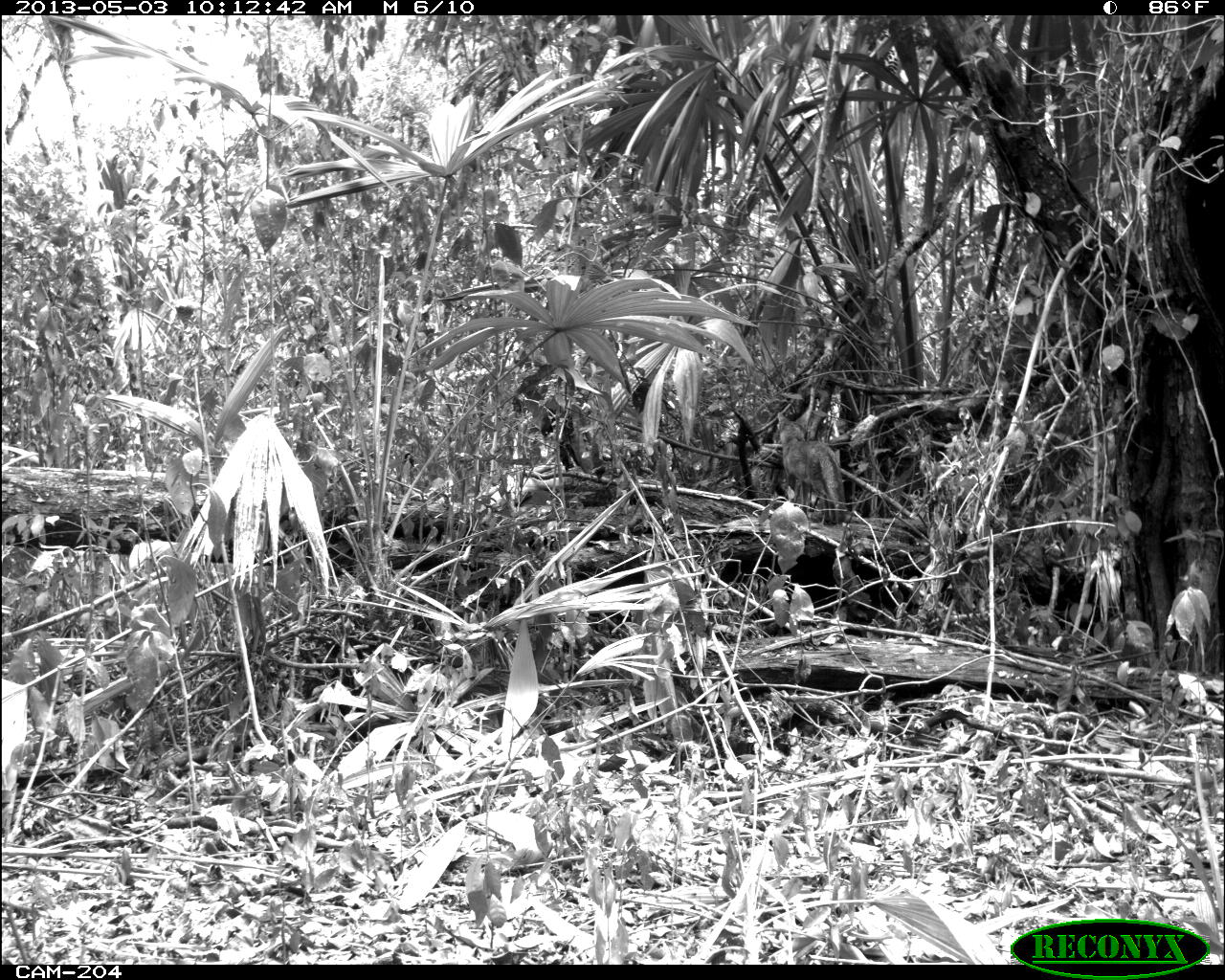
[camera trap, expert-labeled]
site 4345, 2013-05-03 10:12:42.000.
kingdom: Animalia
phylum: Chordata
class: Mammalia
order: Carnivora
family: Canidae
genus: Urocyon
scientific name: Urocyon cinereoargenteus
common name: gray fox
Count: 1.